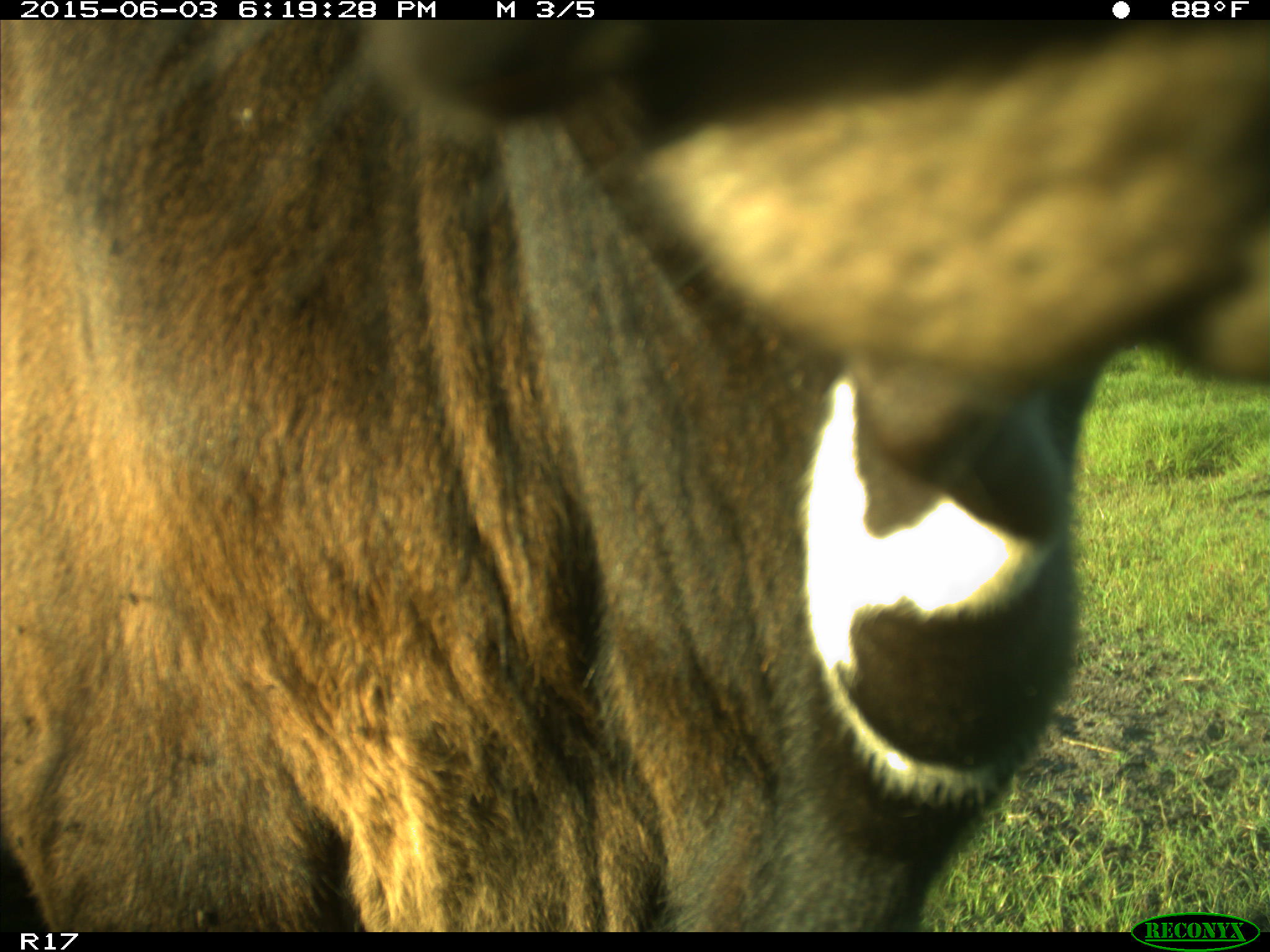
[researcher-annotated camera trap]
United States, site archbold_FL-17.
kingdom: Animalia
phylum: Chordata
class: Mammalia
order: Artiodactyla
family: Bovidae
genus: Bos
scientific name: Bos taurus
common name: domestic cow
Bos taurus (domestic cow).